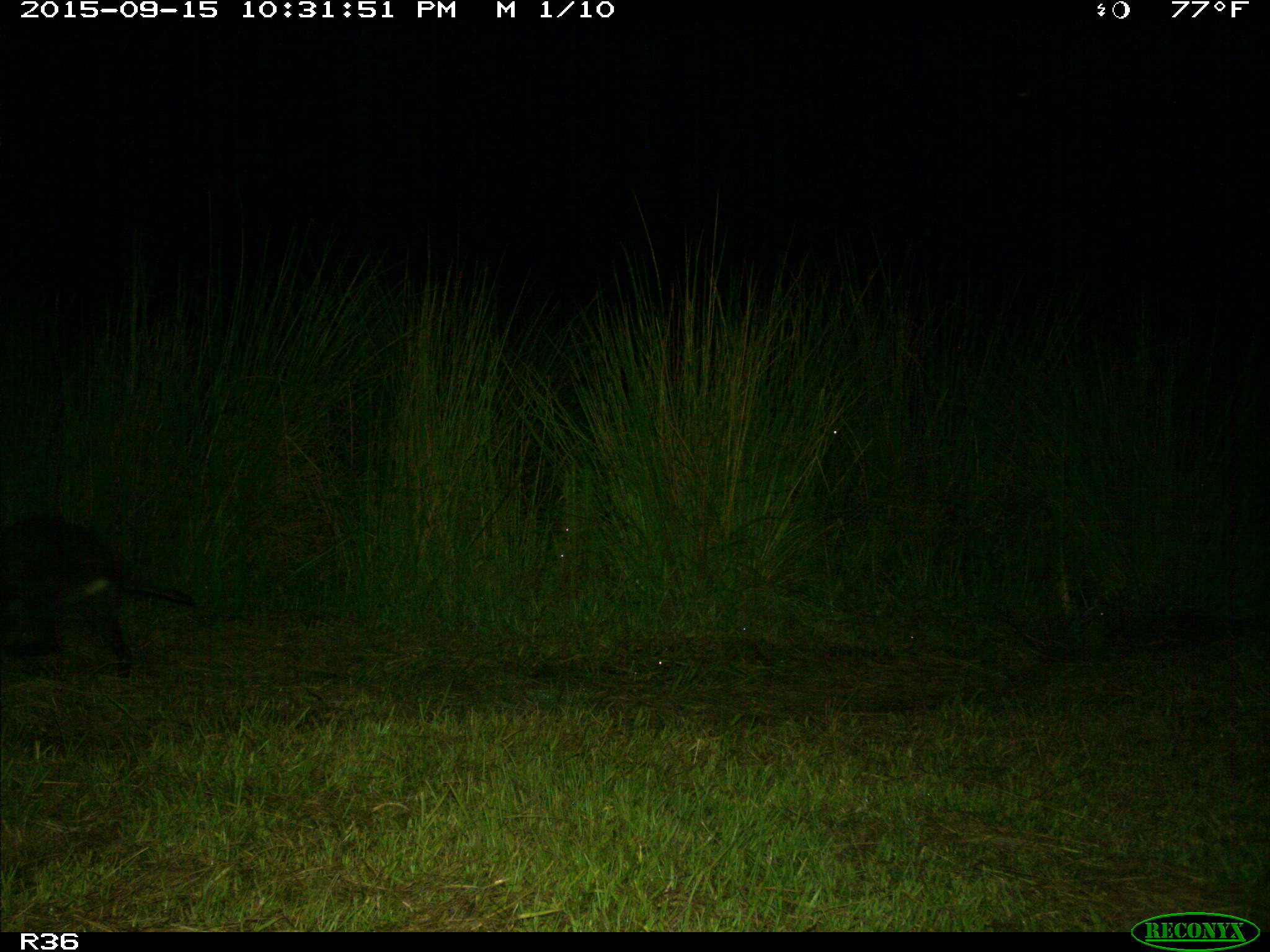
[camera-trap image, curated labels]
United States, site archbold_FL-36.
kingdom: Animalia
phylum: Chordata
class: Mammalia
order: Artiodactyla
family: Suidae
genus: Sus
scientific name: Sus scrofa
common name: wild boar